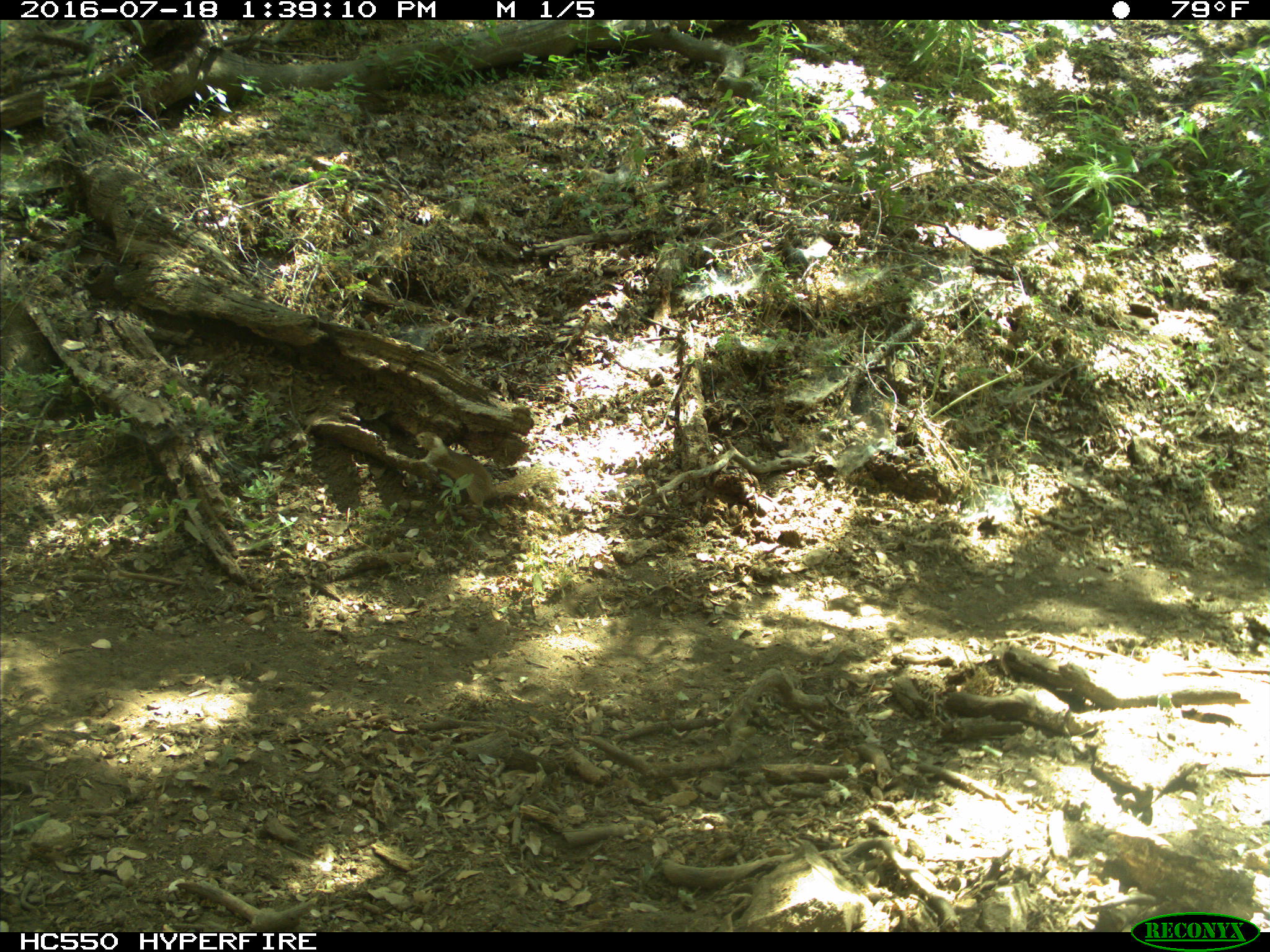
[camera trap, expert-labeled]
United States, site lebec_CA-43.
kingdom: Animalia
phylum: Chordata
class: Mammalia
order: Rodentia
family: Sciuridae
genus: Otospermophilus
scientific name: Otospermophilus beecheyi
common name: california ground squirrel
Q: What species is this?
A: Otospermophilus beecheyi (california ground squirrel).